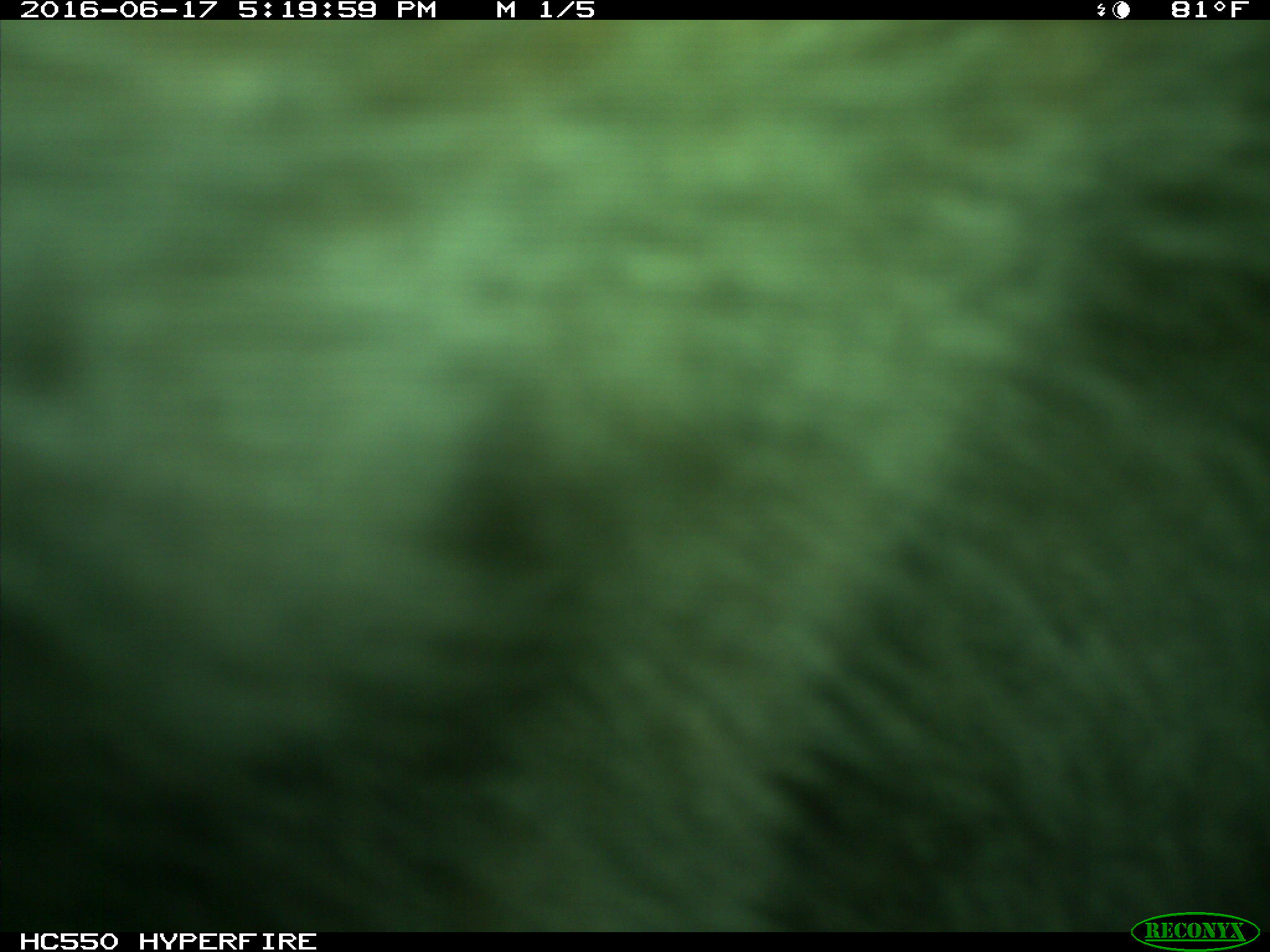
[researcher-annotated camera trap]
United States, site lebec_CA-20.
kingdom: Animalia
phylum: Chordata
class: Mammalia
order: Artiodactyla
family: Bovidae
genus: Bos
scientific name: Bos taurus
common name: domestic cow